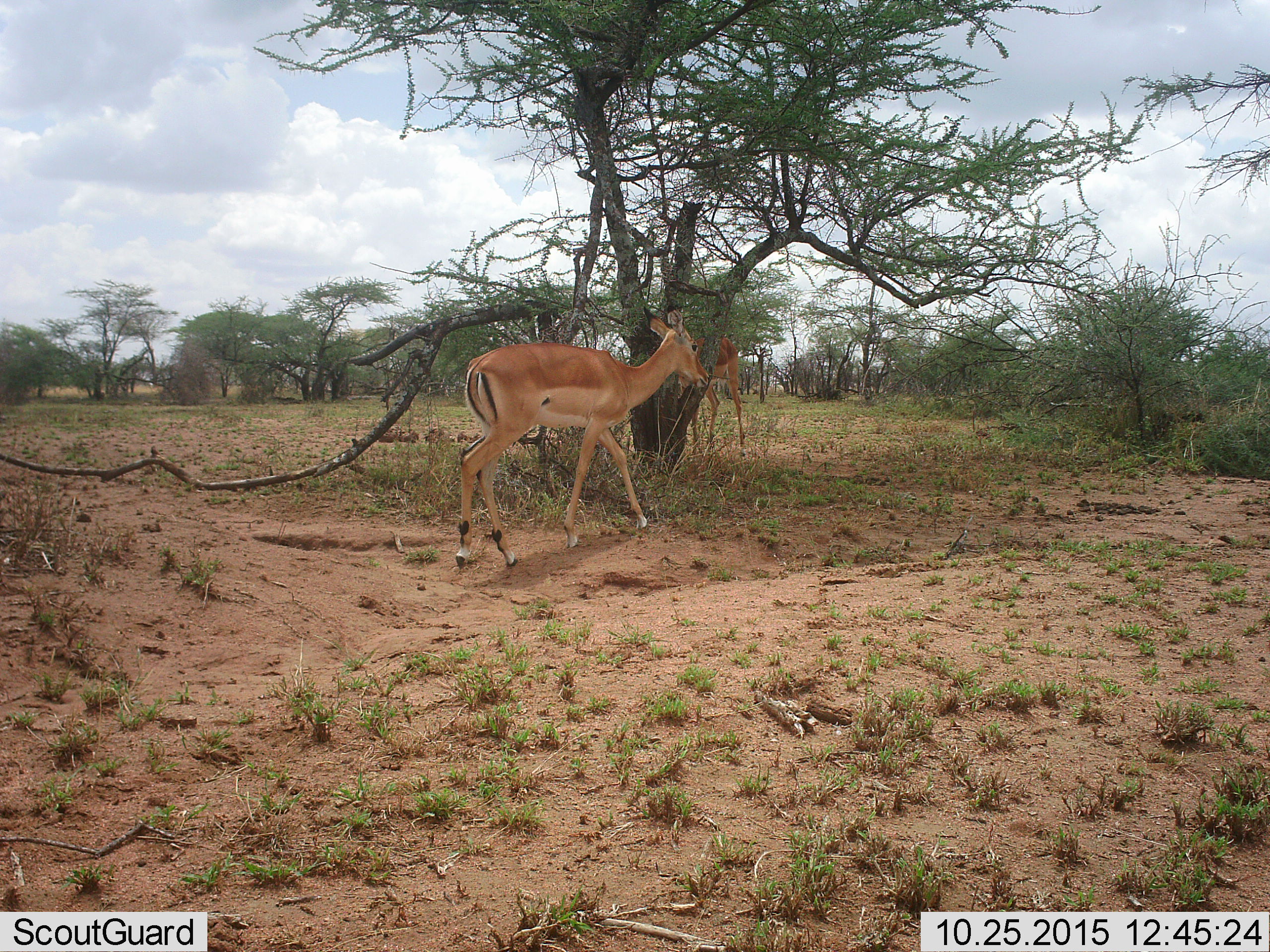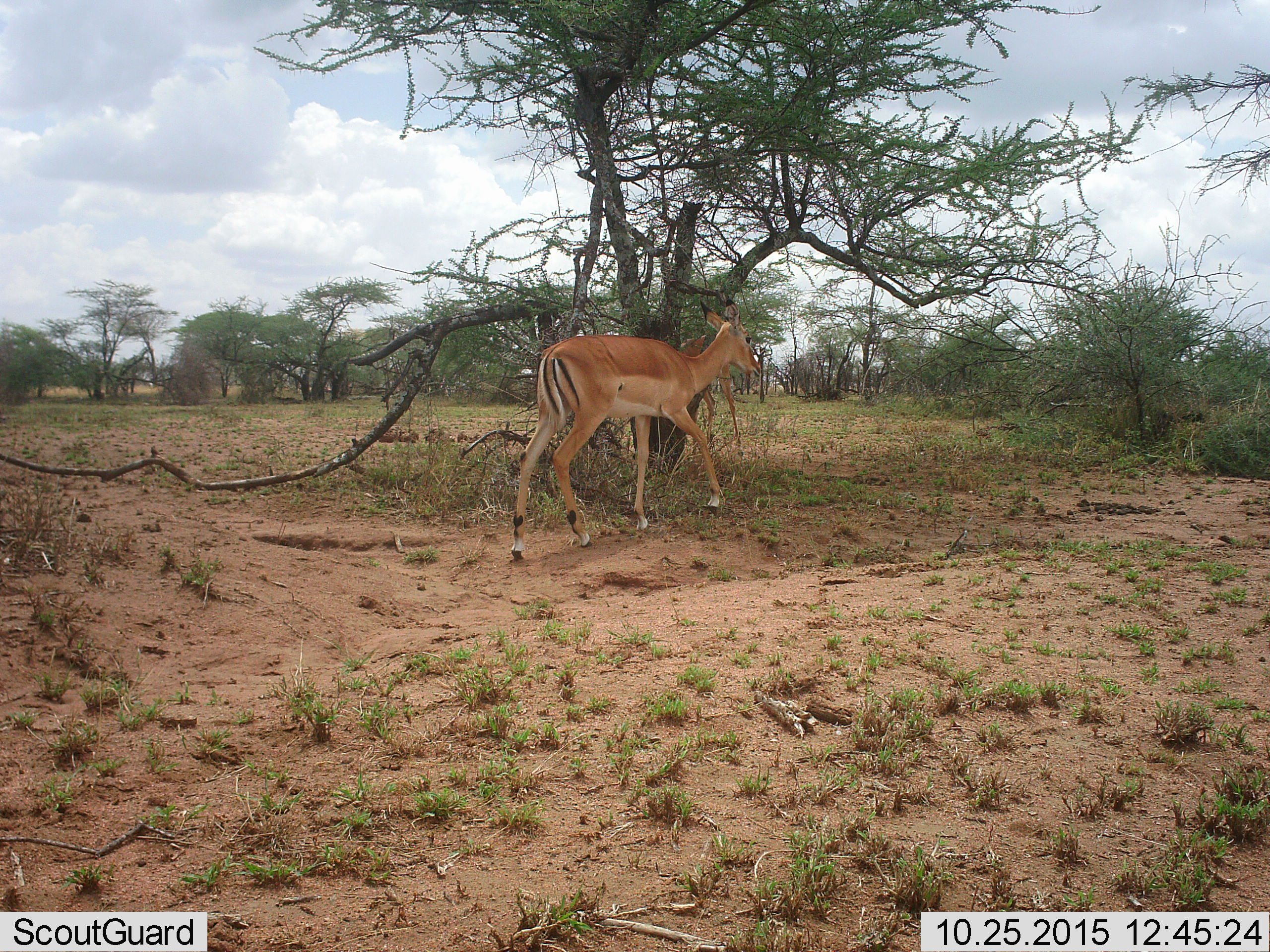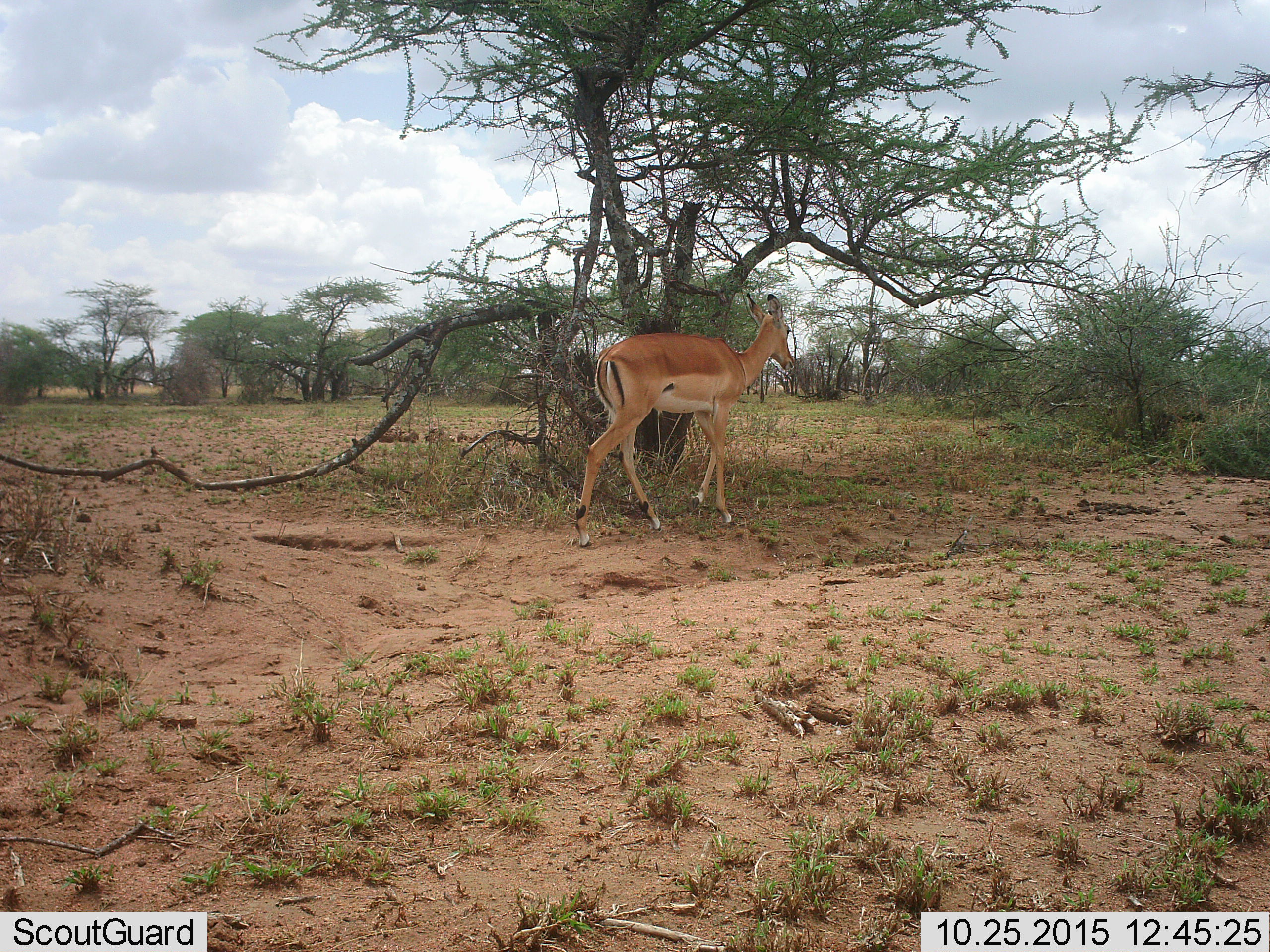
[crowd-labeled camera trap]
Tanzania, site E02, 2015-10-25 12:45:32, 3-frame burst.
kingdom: Animalia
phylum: Chordata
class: Mammalia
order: Artiodactyla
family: Bovidae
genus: Aepyceros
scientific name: Aepyceros melampus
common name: impala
Impala (Aepyceros melampus), count 2. Behavior (volunteer vote fractions): standing 44%, resting 0%, moving 89%, interacting 0%. Young present (vote fraction): 0%. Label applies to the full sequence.